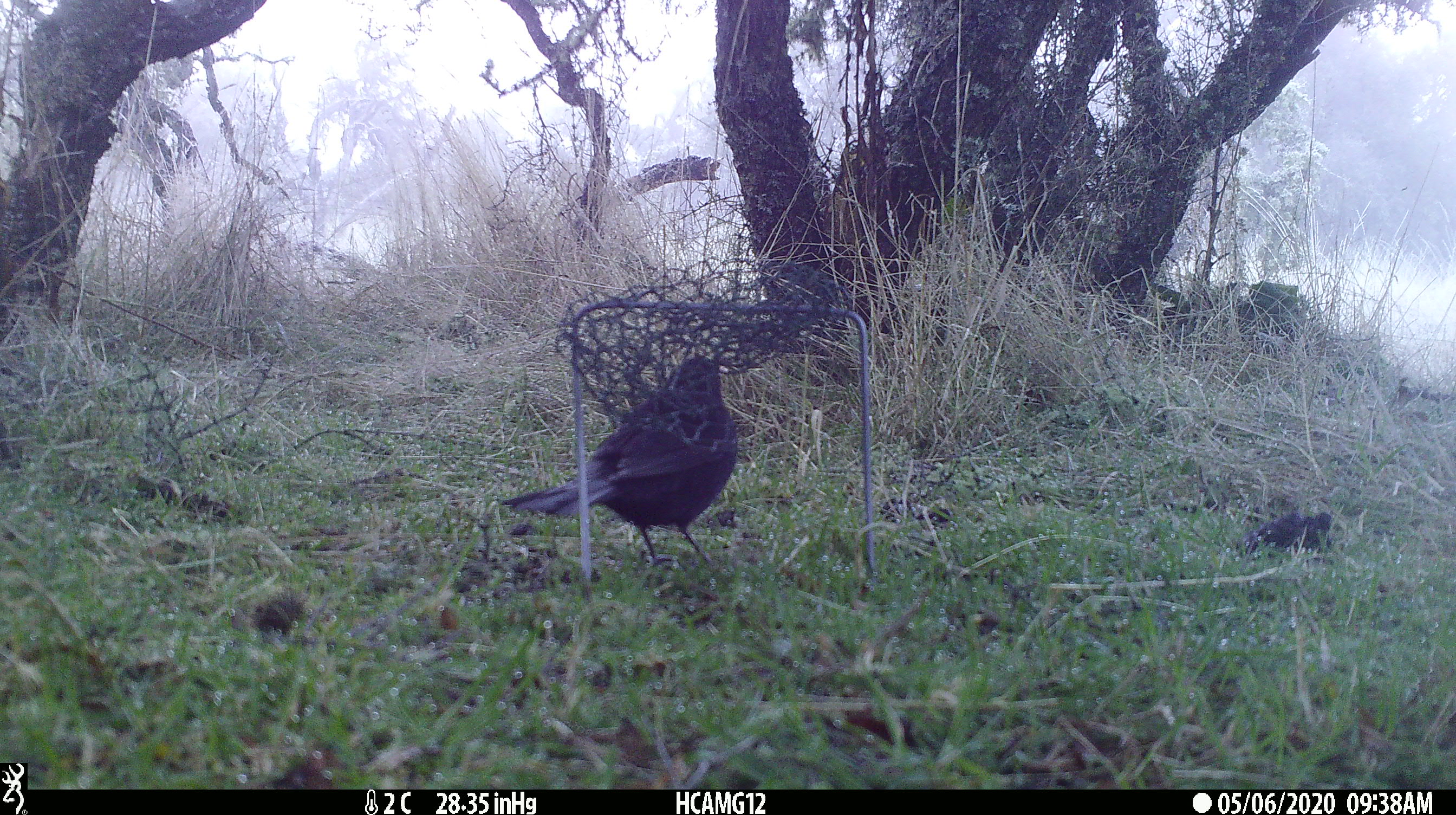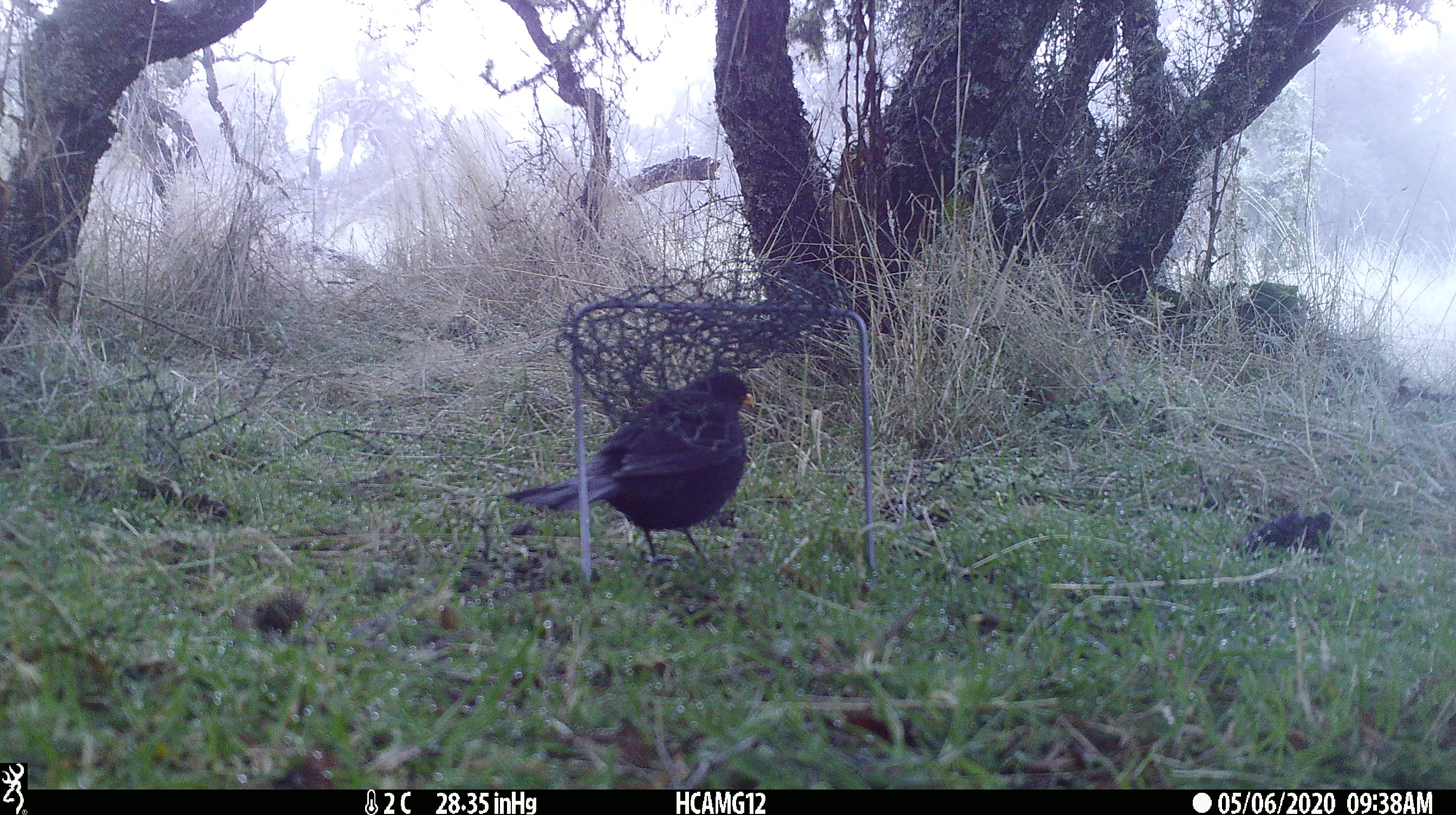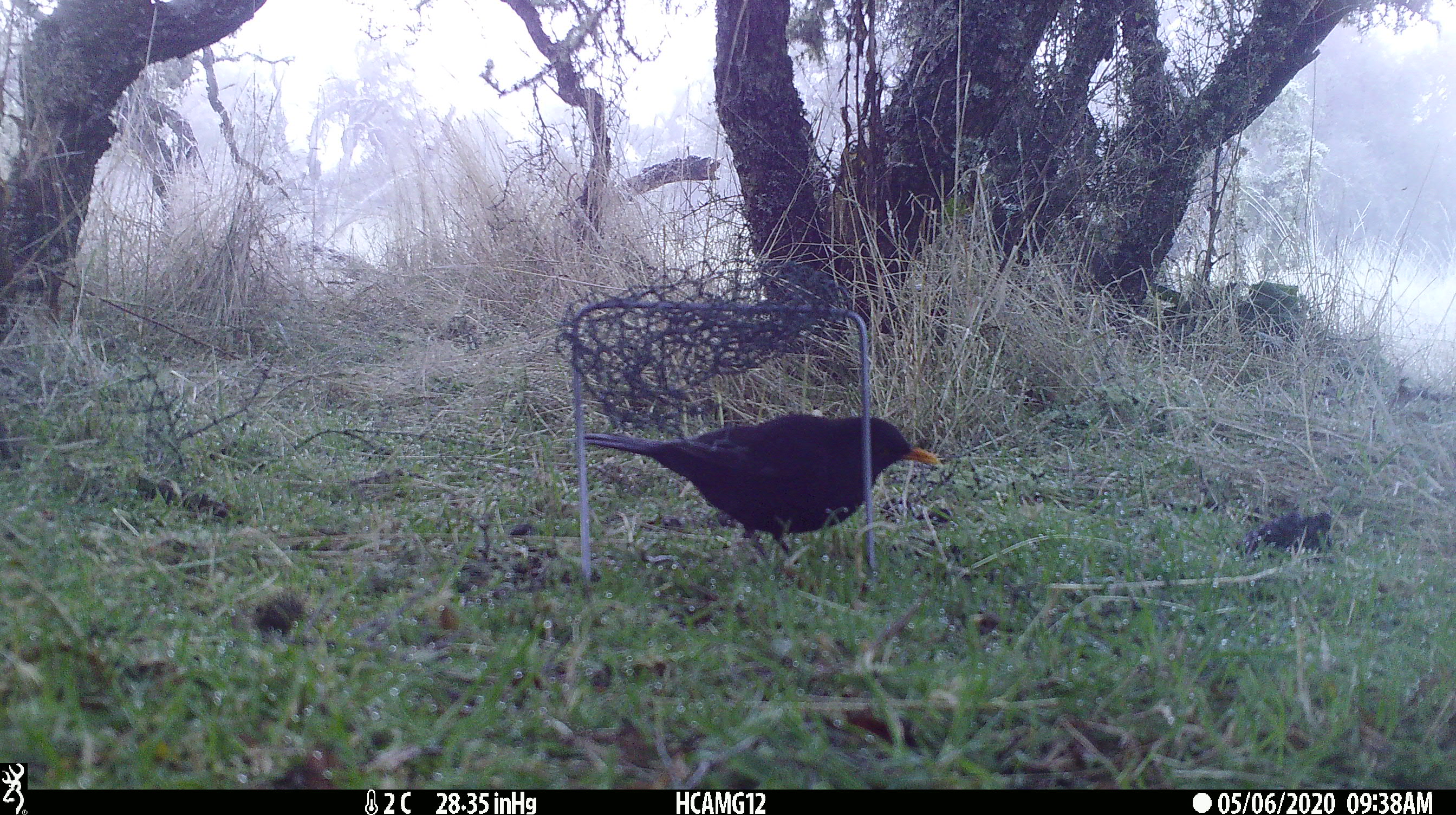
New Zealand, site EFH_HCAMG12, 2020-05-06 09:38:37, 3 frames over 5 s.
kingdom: Animalia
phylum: Chordata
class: Aves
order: Passeriformes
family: Turdidae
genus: Turdus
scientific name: Turdus merula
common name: eurasian blackbird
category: blackbird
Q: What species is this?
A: Blackbird (eurasian blackbird) (Turdus merula).